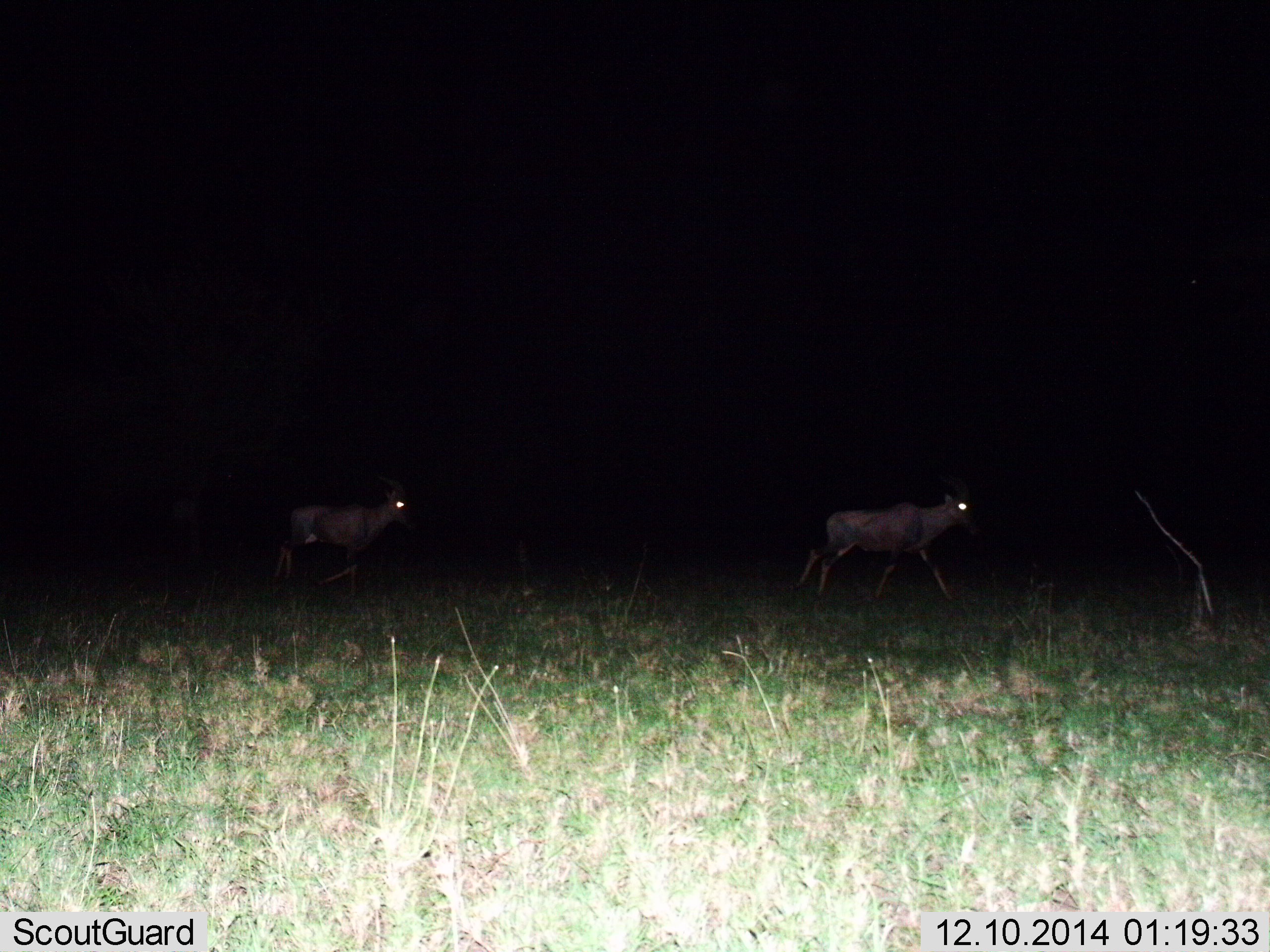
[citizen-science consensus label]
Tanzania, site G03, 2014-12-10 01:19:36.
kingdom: Animalia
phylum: Chordata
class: Mammalia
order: Artiodactyla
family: Bovidae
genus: Damaliscus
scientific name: Damaliscus lunatus jimela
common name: topi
Topi (Damaliscus lunatus jimela), count 2. Behavior (volunteer vote fractions): standing 0%, resting 0%, moving 100%, interacting 0%. Young present (vote fraction): 0%. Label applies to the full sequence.